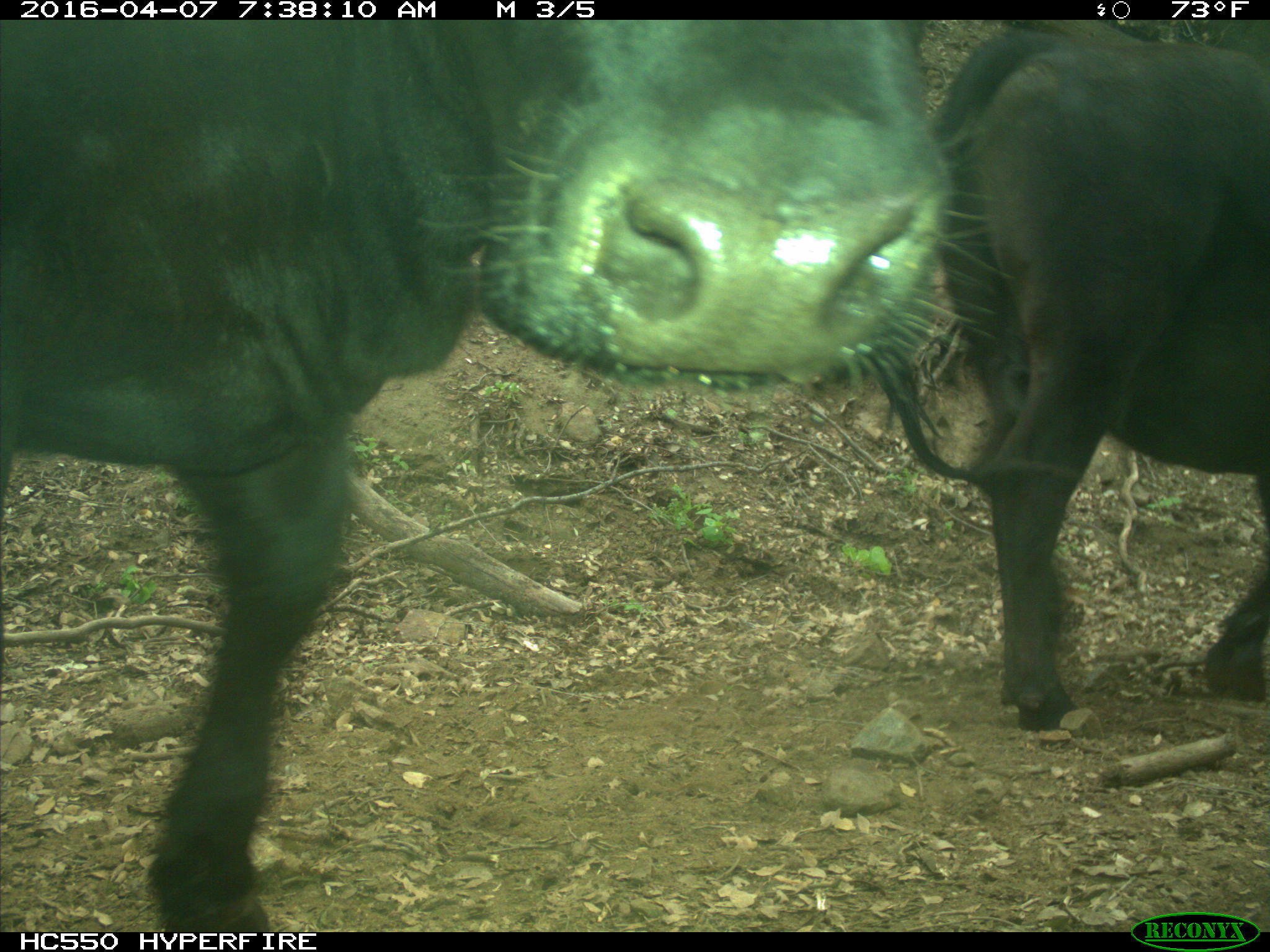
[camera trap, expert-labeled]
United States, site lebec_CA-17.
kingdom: Animalia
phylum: Chordata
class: Mammalia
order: Artiodactyla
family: Bovidae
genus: Bos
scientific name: Bos taurus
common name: domestic cow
Bos taurus (domestic cow).